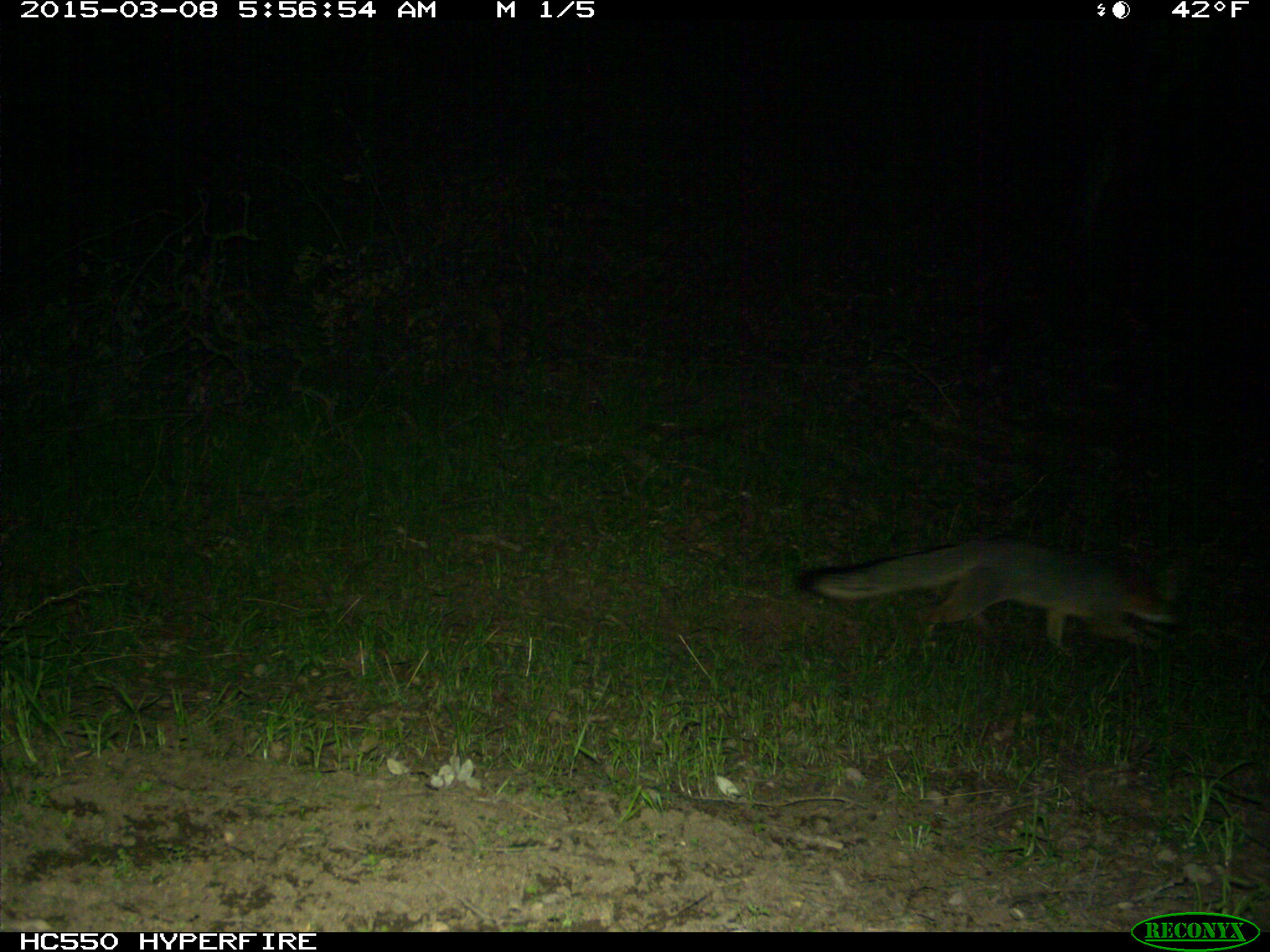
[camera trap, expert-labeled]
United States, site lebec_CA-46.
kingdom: Animalia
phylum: Chordata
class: Mammalia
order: Carnivora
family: Canidae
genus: Urocyon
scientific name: Urocyon cinereoargenteus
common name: gray fox